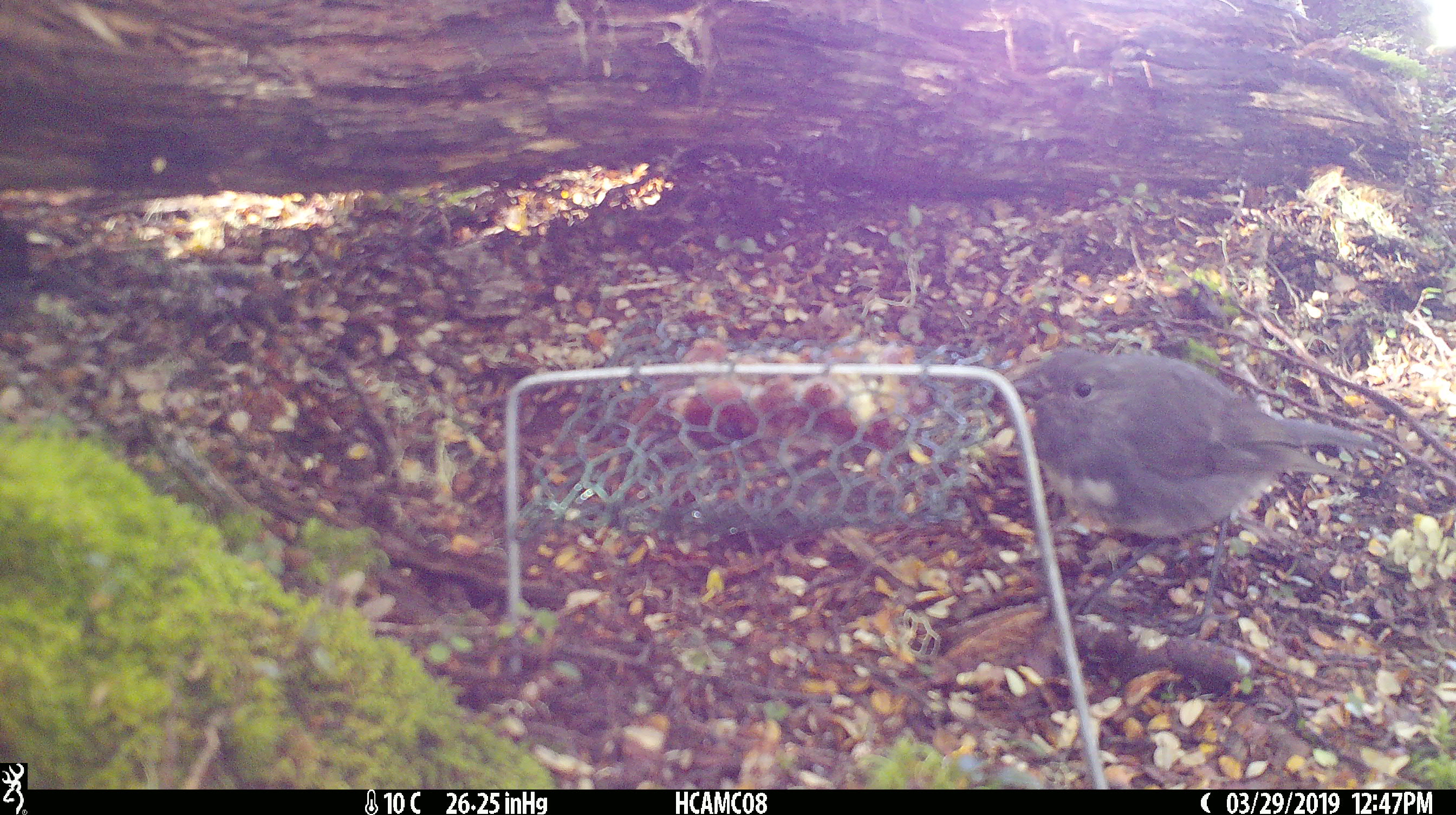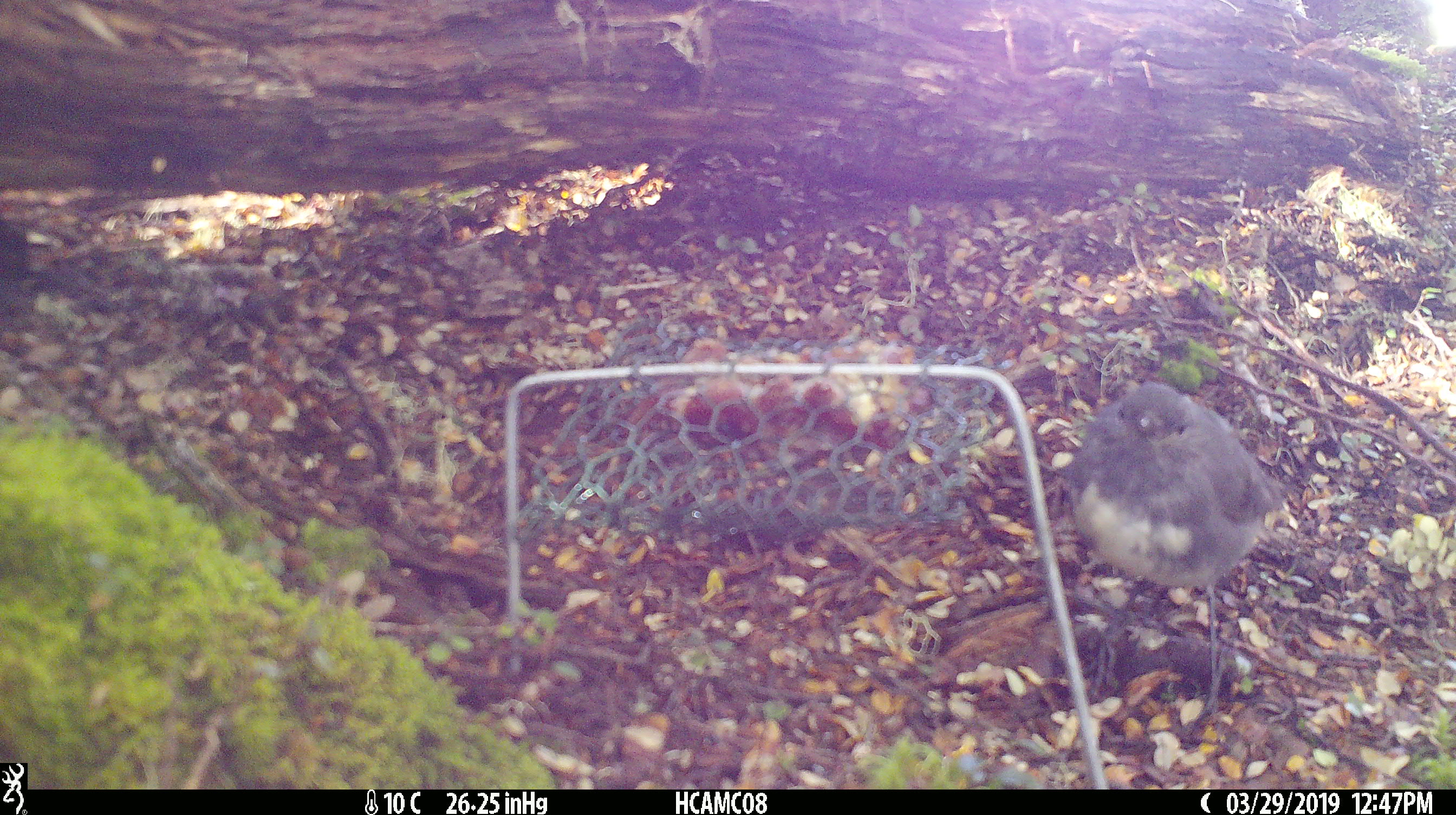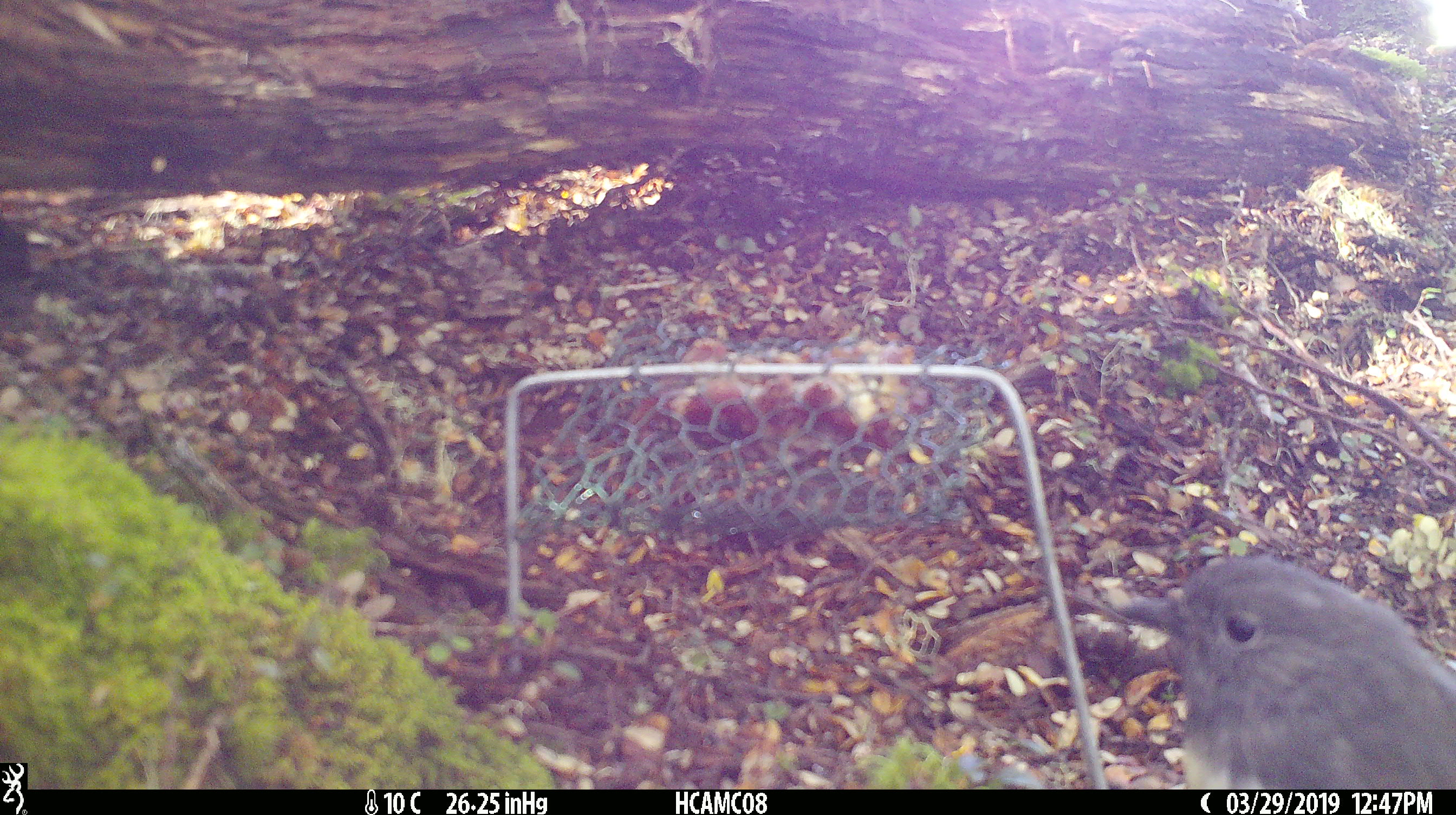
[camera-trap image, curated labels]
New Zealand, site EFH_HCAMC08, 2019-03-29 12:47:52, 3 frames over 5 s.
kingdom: Animalia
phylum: Chordata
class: Aves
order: Passeriformes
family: Petroicidae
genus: Petroica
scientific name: Petroica australis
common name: new zealand robin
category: robin